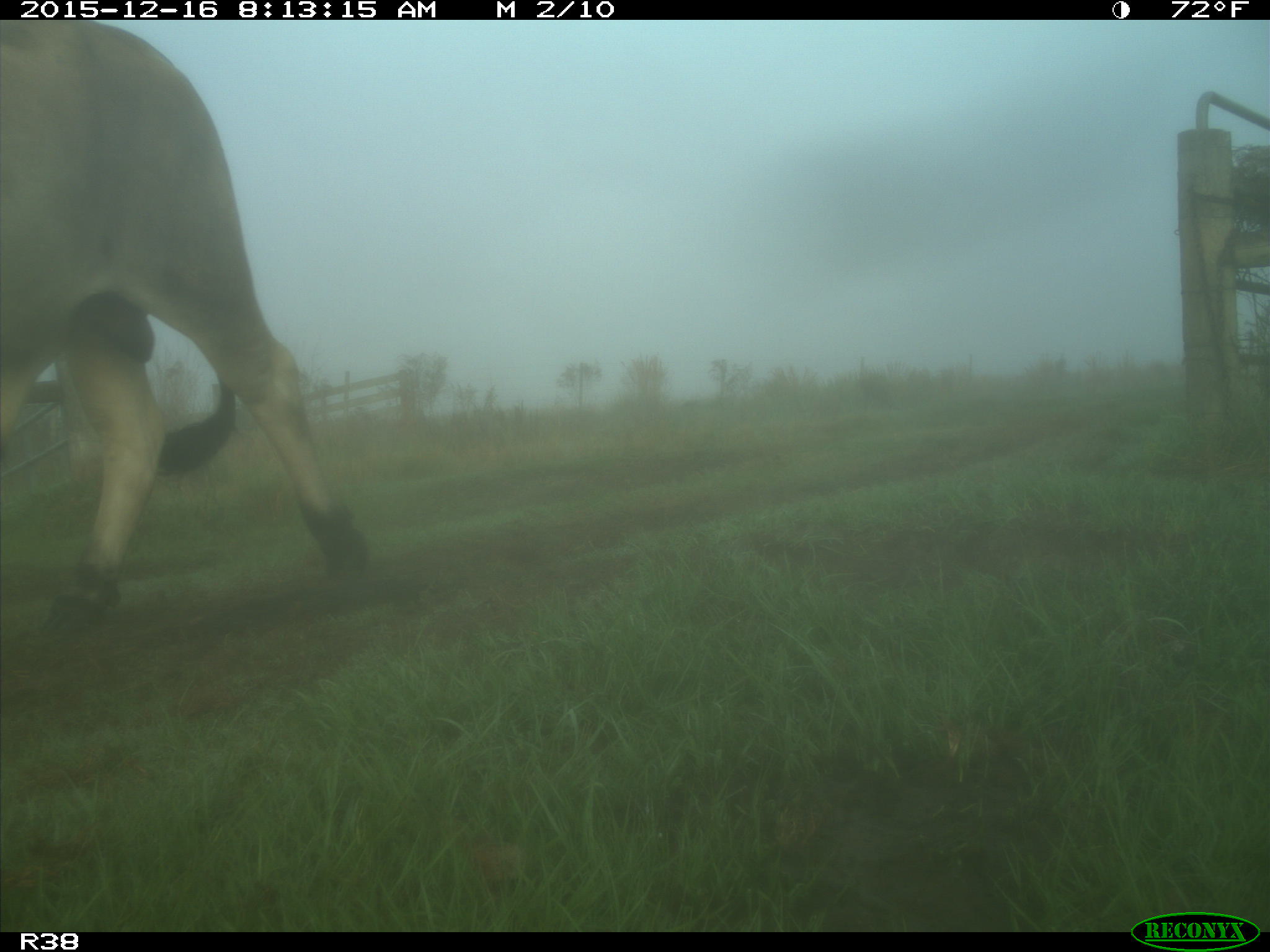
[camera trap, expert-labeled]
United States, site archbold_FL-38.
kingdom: Animalia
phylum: Chordata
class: Mammalia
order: Artiodactyla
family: Bovidae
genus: Bos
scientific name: Bos taurus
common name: domestic cow